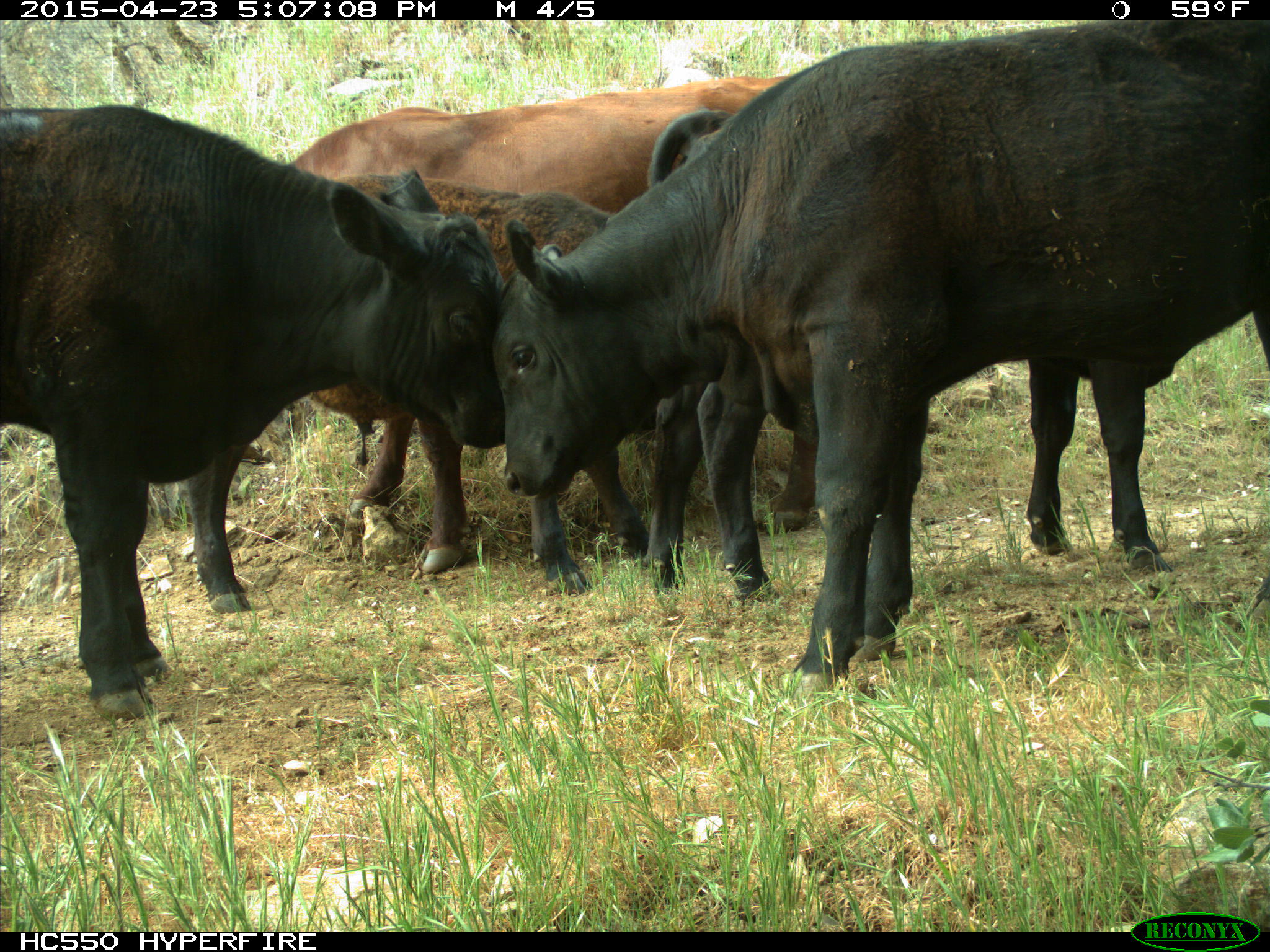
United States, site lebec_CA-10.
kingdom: Animalia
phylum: Chordata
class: Mammalia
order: Artiodactyla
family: Bovidae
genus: Bos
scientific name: Bos taurus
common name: domestic cow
Bos taurus (domestic cow).